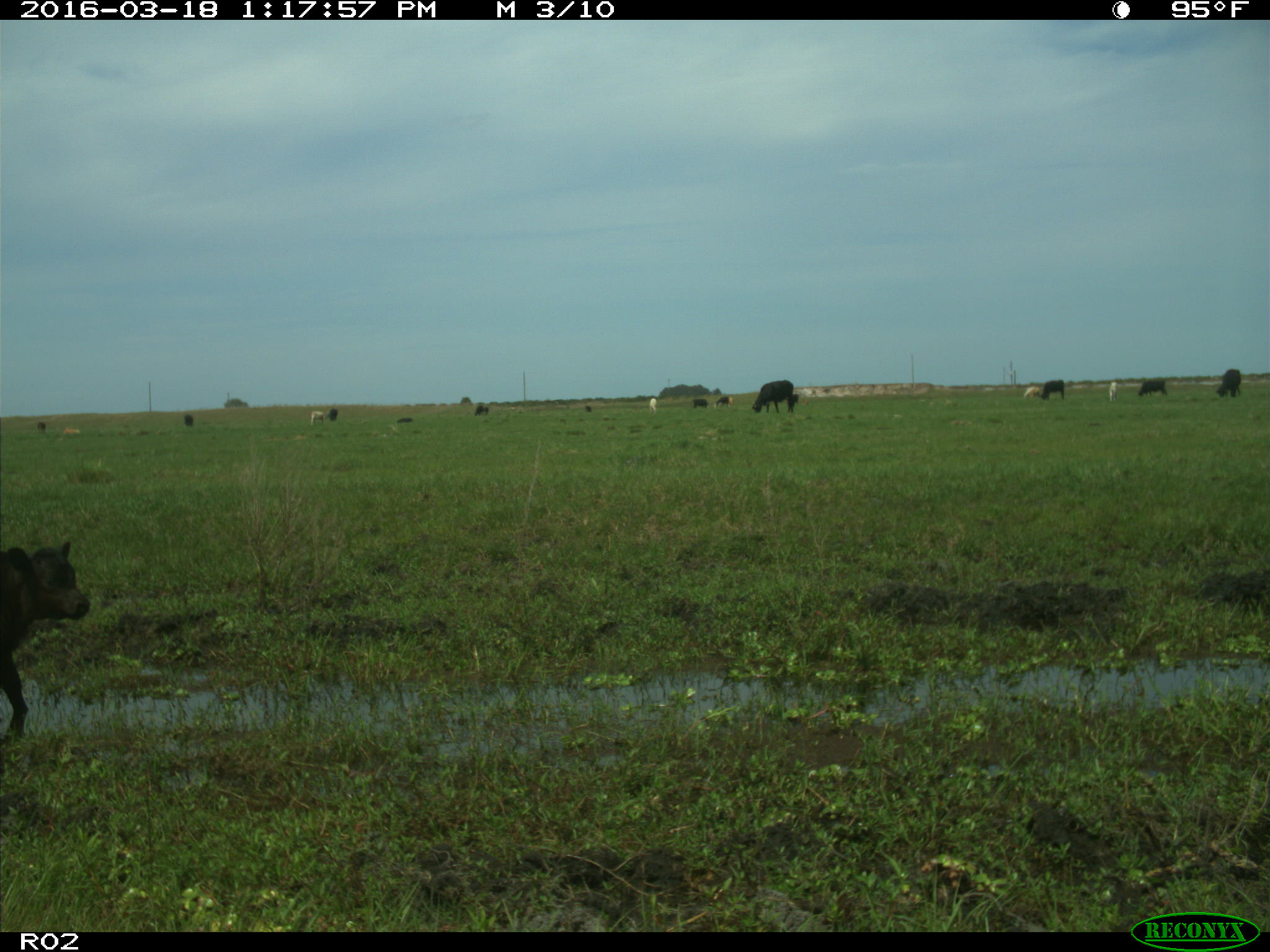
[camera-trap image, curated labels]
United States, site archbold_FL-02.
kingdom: Animalia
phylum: Chordata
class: Mammalia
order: Artiodactyla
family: Bovidae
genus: Bos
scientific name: Bos taurus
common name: domestic cow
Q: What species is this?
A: Bos taurus (domestic cow).